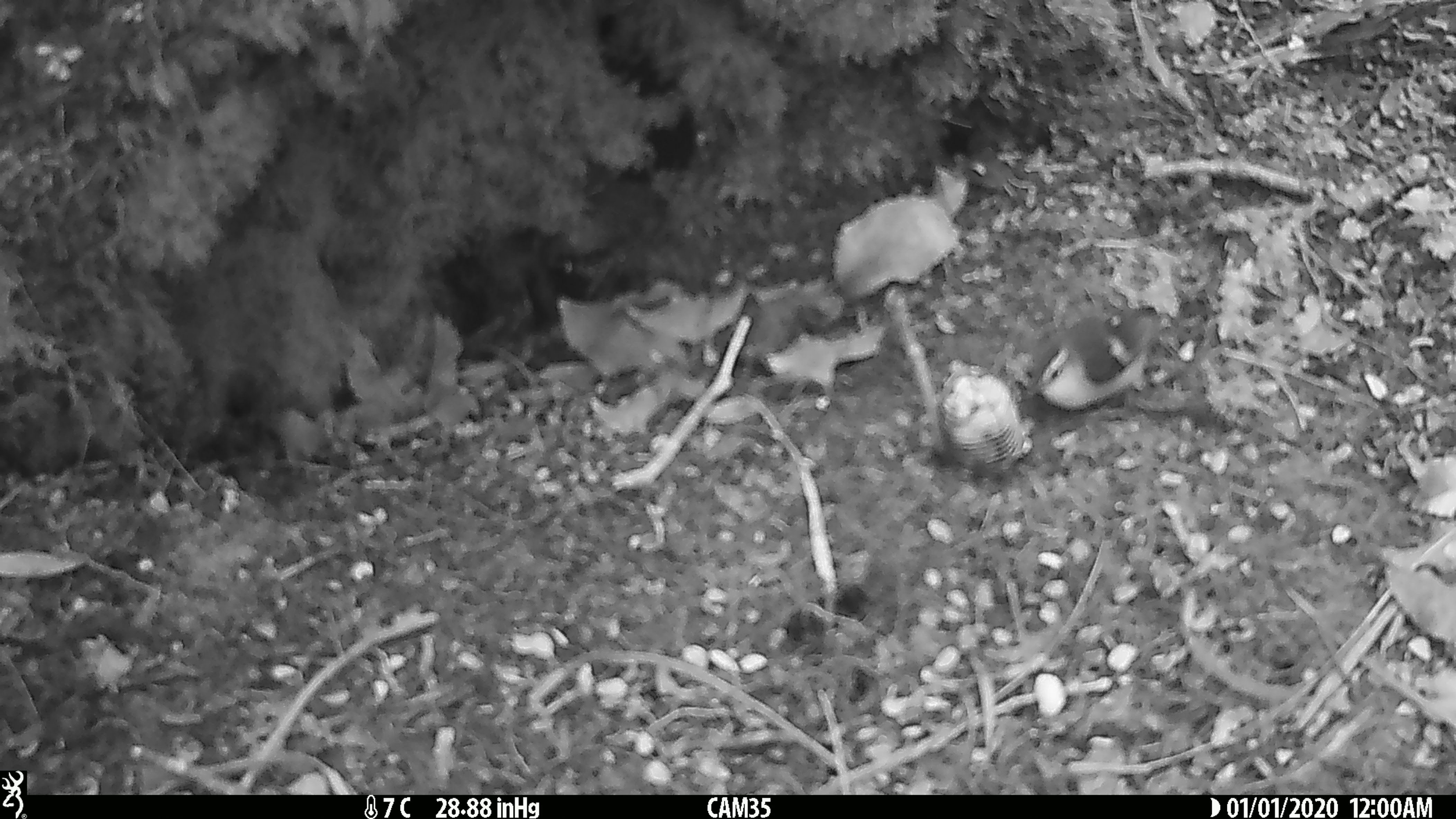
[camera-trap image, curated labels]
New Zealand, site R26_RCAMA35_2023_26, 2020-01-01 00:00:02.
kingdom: Animalia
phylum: Chordata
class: Aves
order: Passeriformes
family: Acanthisittidae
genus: Acanthisitta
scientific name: Acanthisitta chloris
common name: rifleman